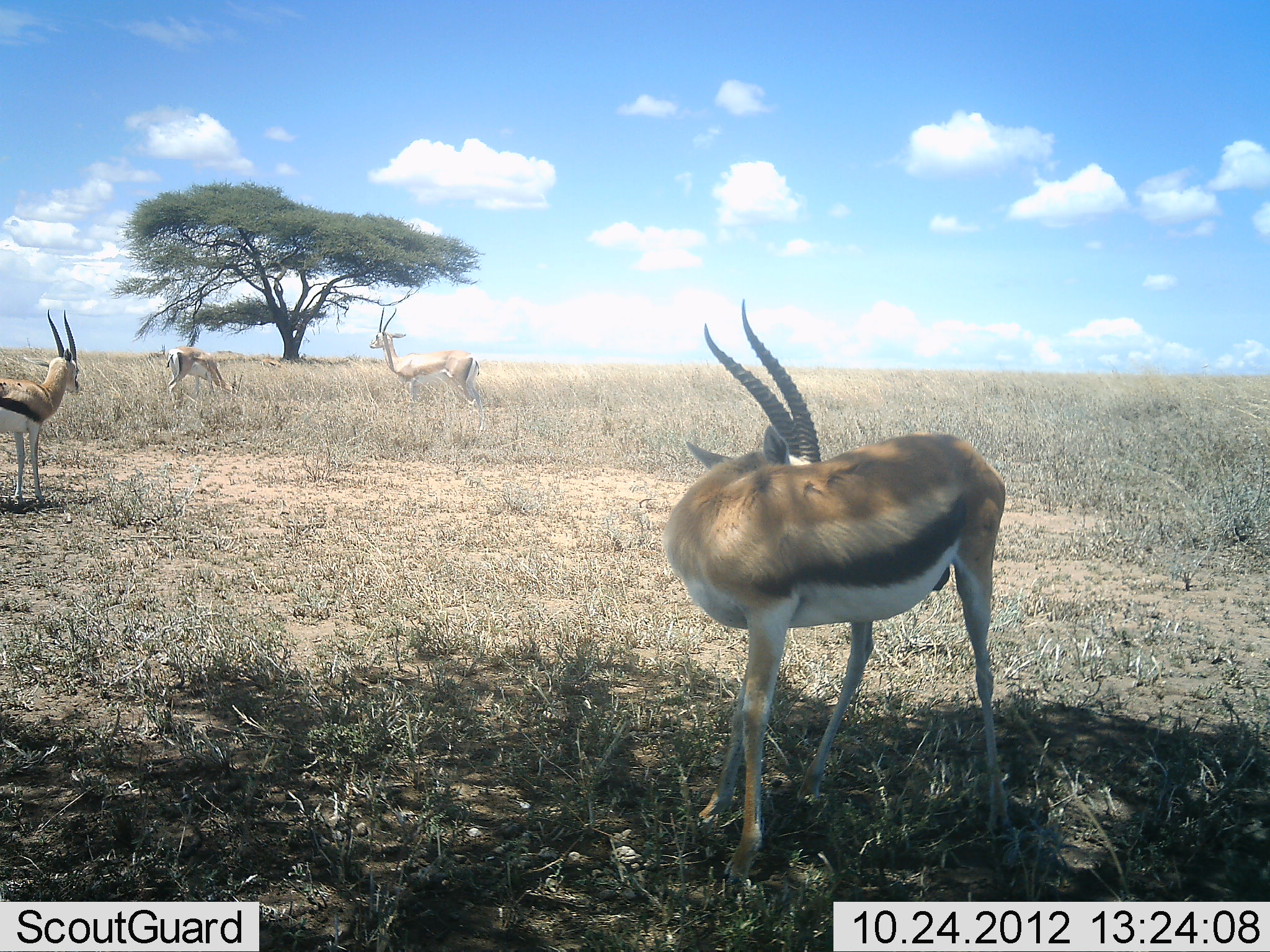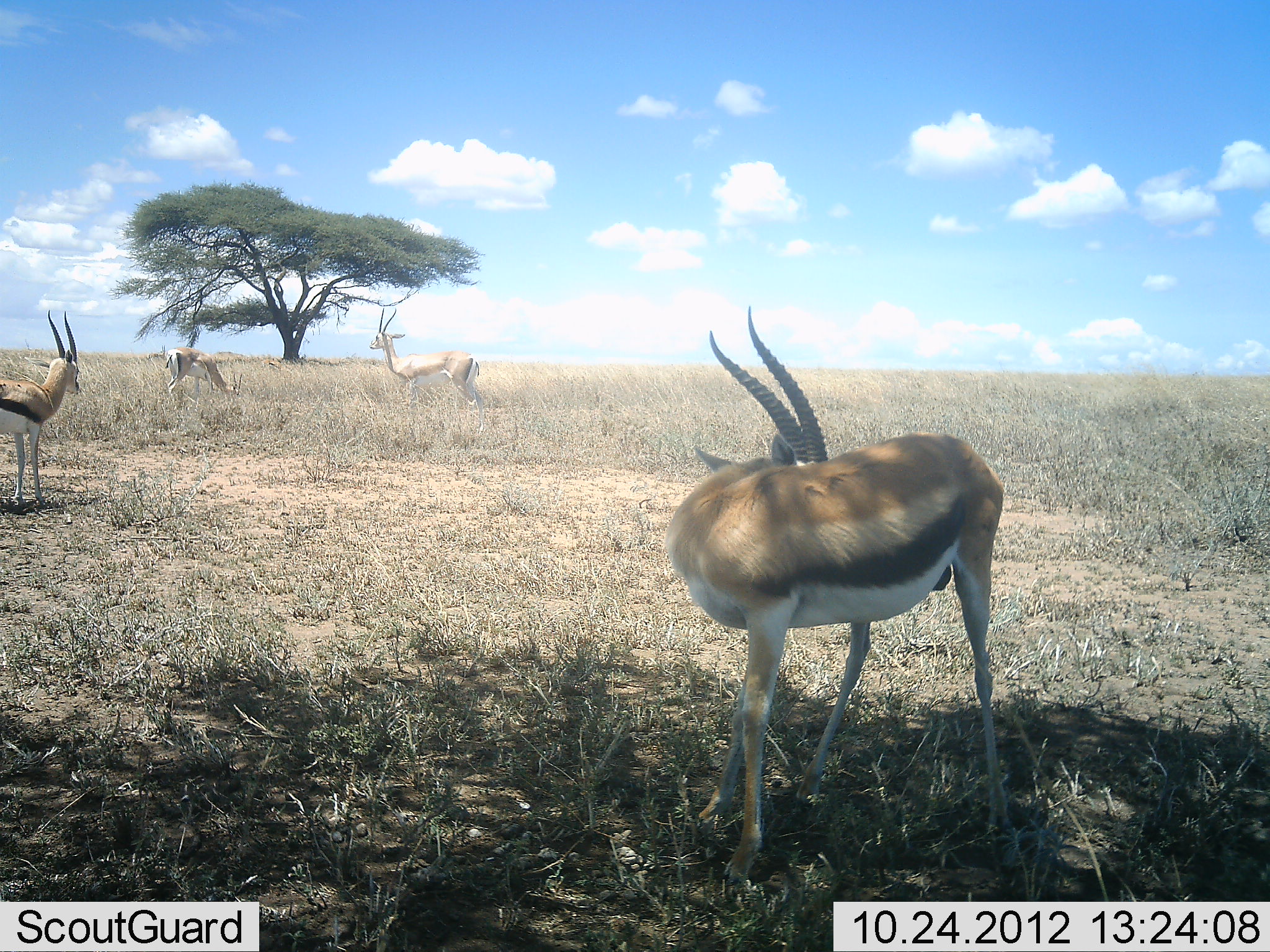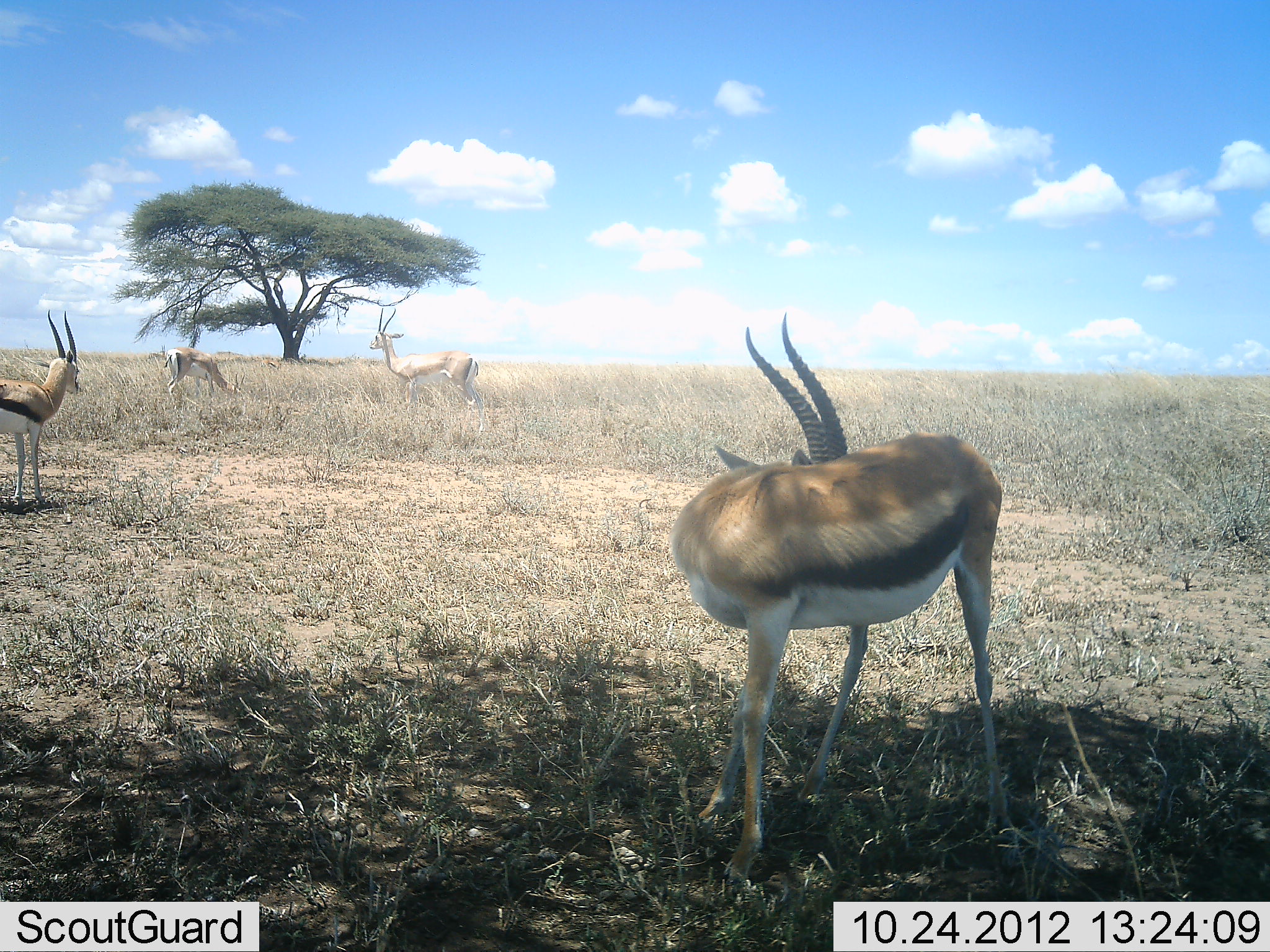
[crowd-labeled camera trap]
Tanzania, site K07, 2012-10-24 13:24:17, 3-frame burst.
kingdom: Animalia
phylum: Chordata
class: Mammalia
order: Artiodactyla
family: Bovidae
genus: Eudorcas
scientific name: Eudorcas thomsonii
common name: thomson's gazelle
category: gazellethomsons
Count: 4.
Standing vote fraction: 100%.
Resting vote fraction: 8%.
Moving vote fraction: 0%.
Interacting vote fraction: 8%.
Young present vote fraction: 0%.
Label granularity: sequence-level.